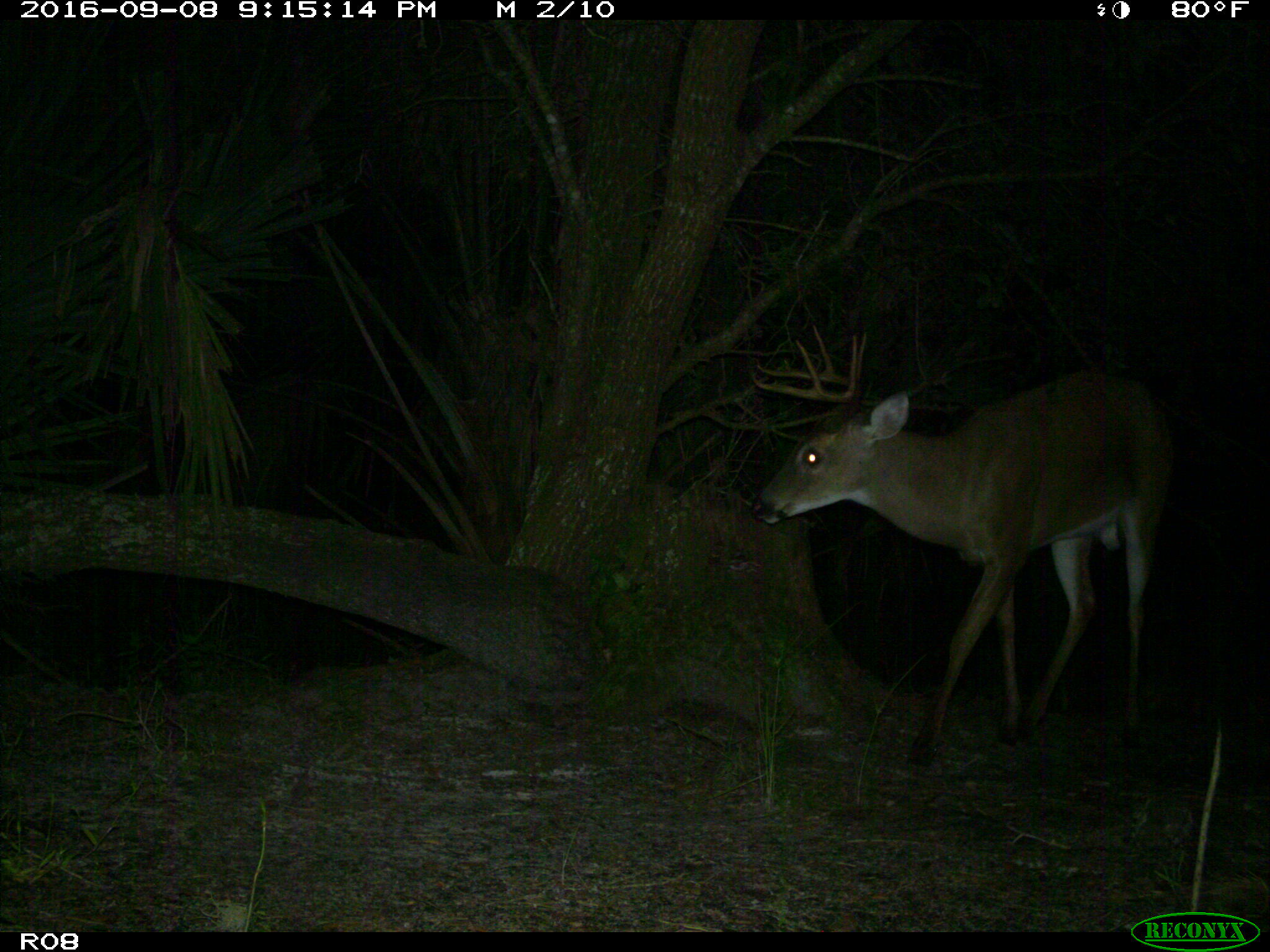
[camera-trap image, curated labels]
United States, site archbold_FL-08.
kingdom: Animalia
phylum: Chordata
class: Mammalia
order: Artiodactyla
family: Cervidae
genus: Odocoileus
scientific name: Odocoileus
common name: deer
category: unidentified deer